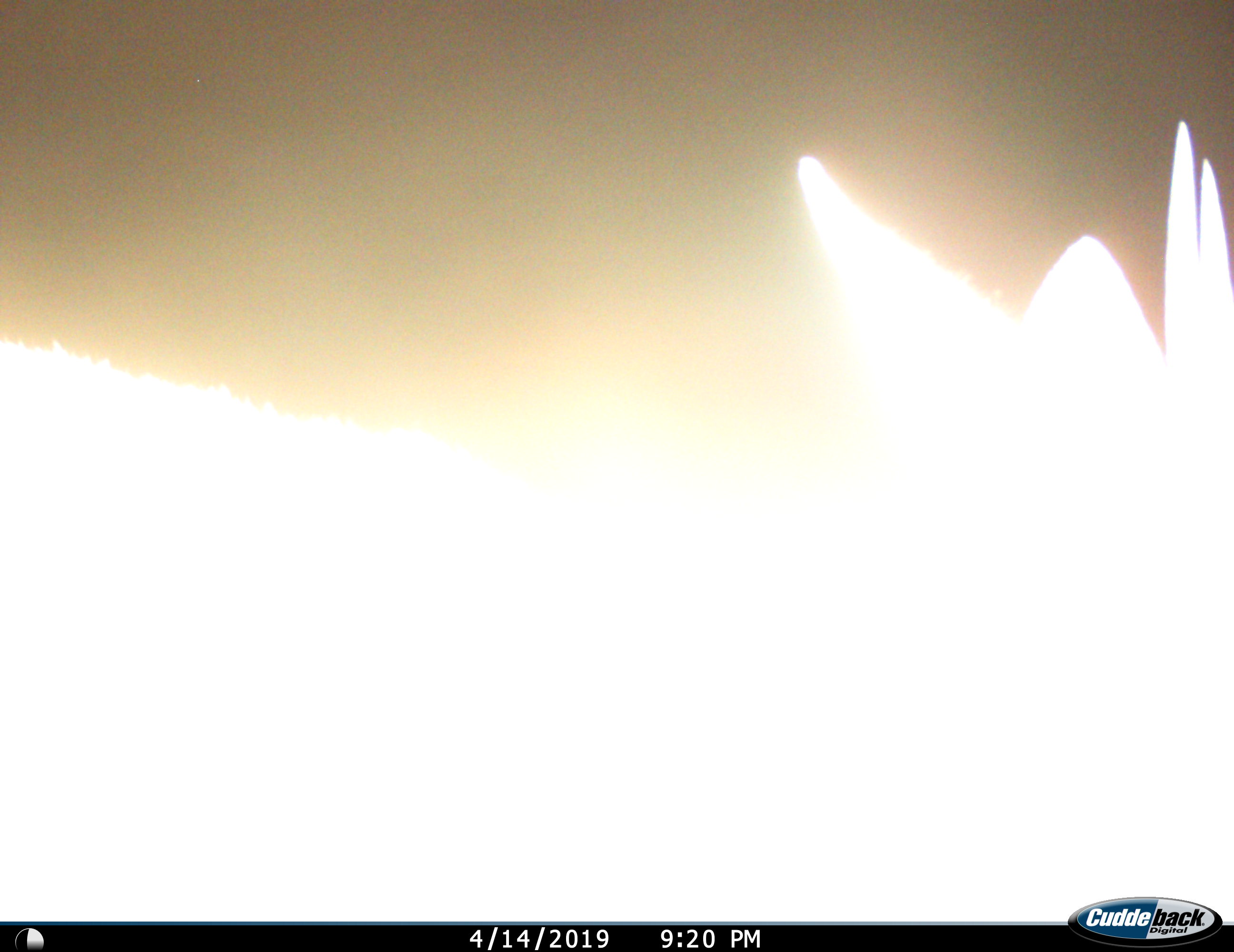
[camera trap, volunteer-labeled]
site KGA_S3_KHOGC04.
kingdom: Animalia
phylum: Chordata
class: Mammalia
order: Artiodactyla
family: Bovidae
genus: Raphicerus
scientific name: Raphicerus campestris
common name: steenbok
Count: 1.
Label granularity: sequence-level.